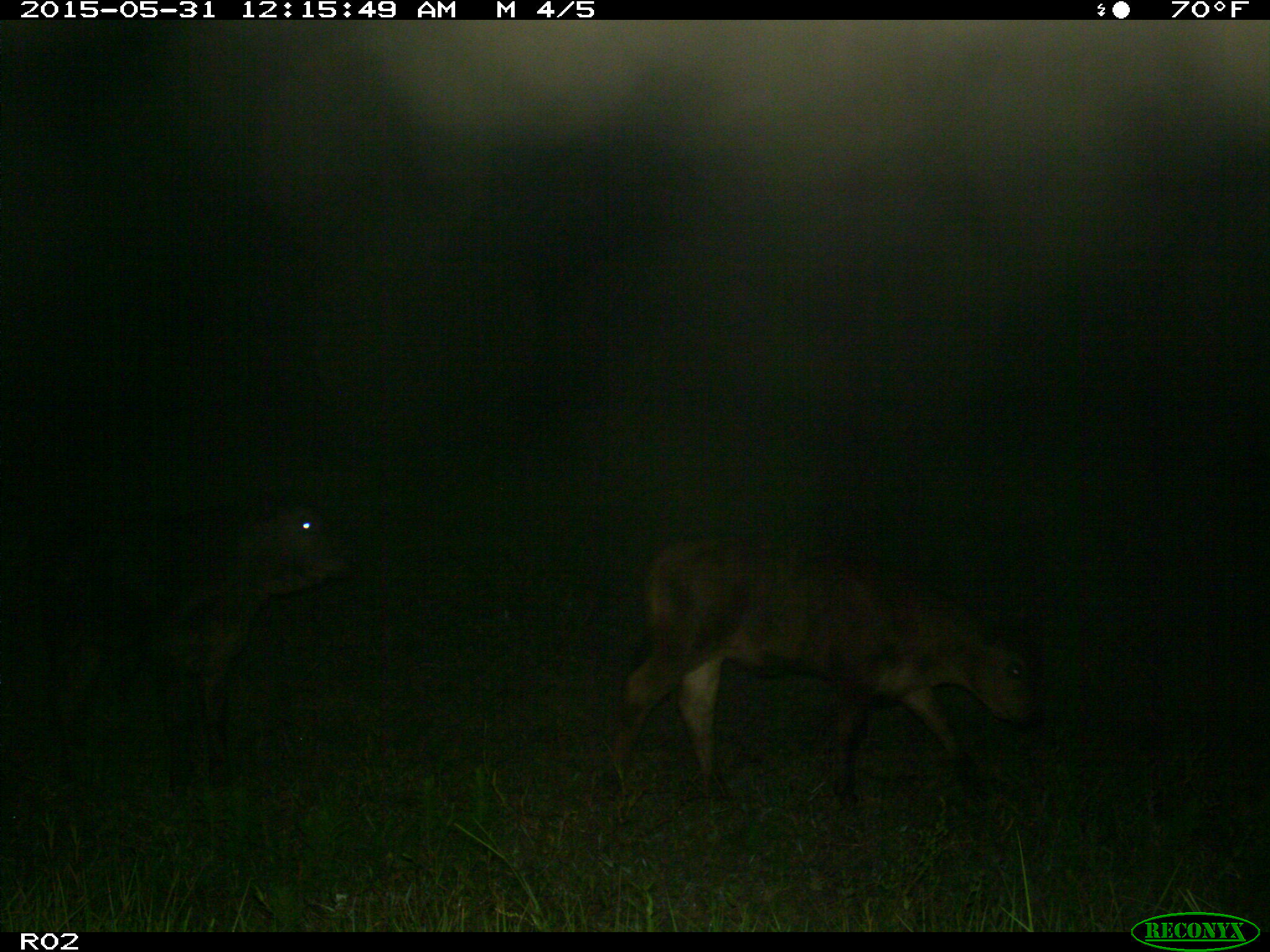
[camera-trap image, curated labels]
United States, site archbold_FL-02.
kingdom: Animalia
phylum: Chordata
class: Mammalia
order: Artiodactyla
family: Bovidae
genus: Bos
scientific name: Bos taurus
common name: domestic cow